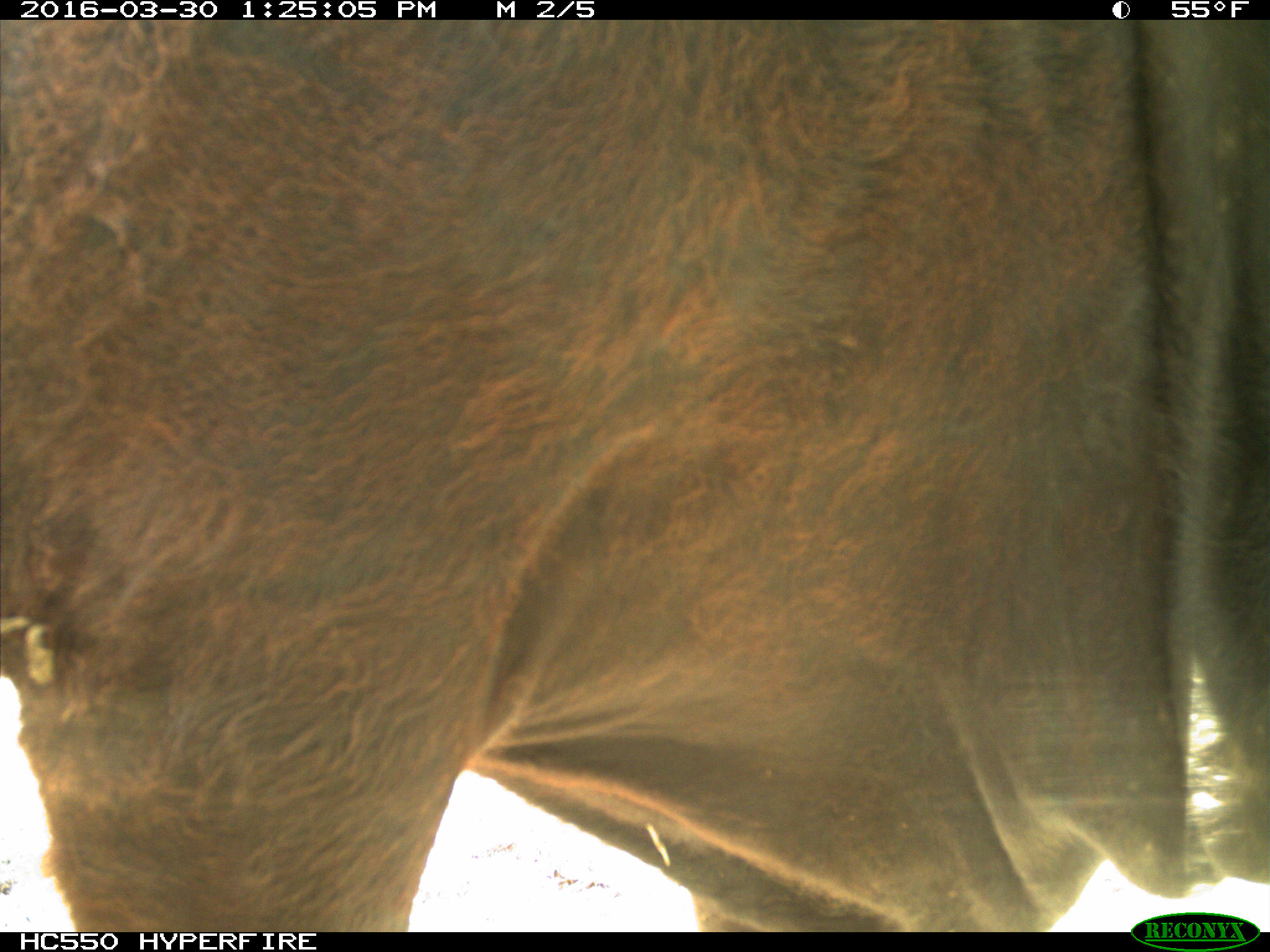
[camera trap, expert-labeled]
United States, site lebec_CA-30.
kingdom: Animalia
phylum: Chordata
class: Mammalia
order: Artiodactyla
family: Bovidae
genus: Bos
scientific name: Bos taurus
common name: domestic cow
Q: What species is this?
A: Bos taurus (domestic cow).